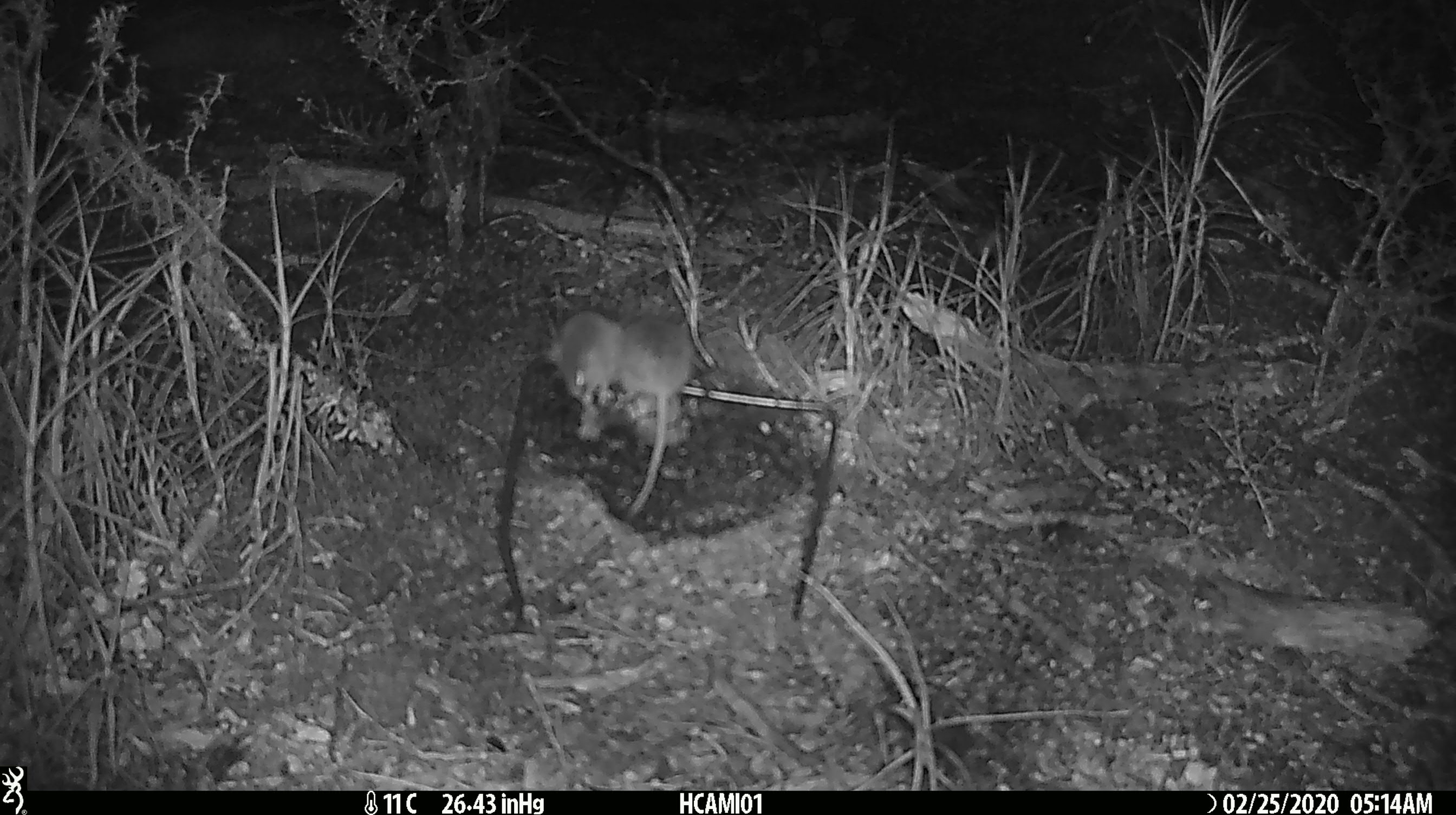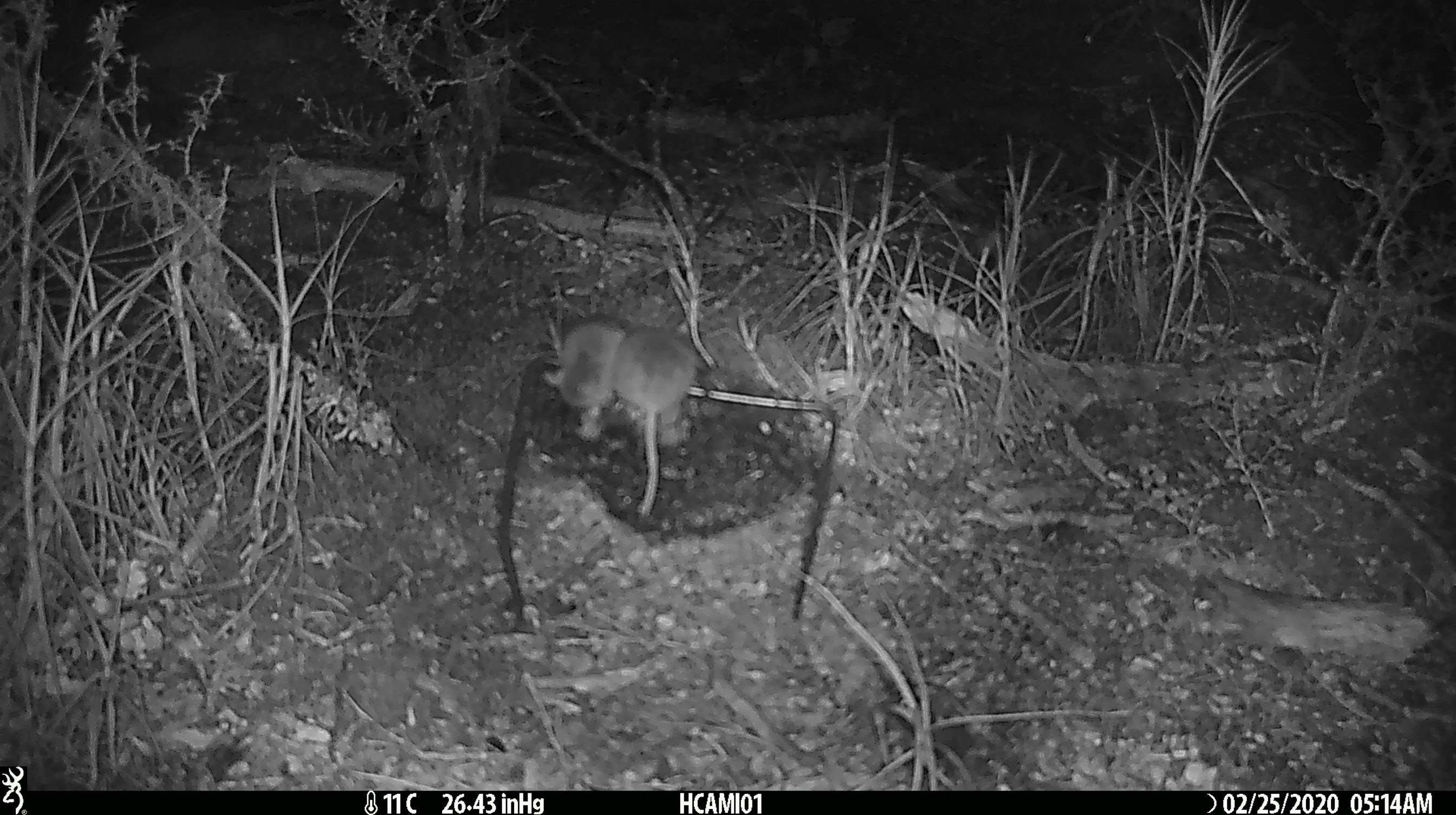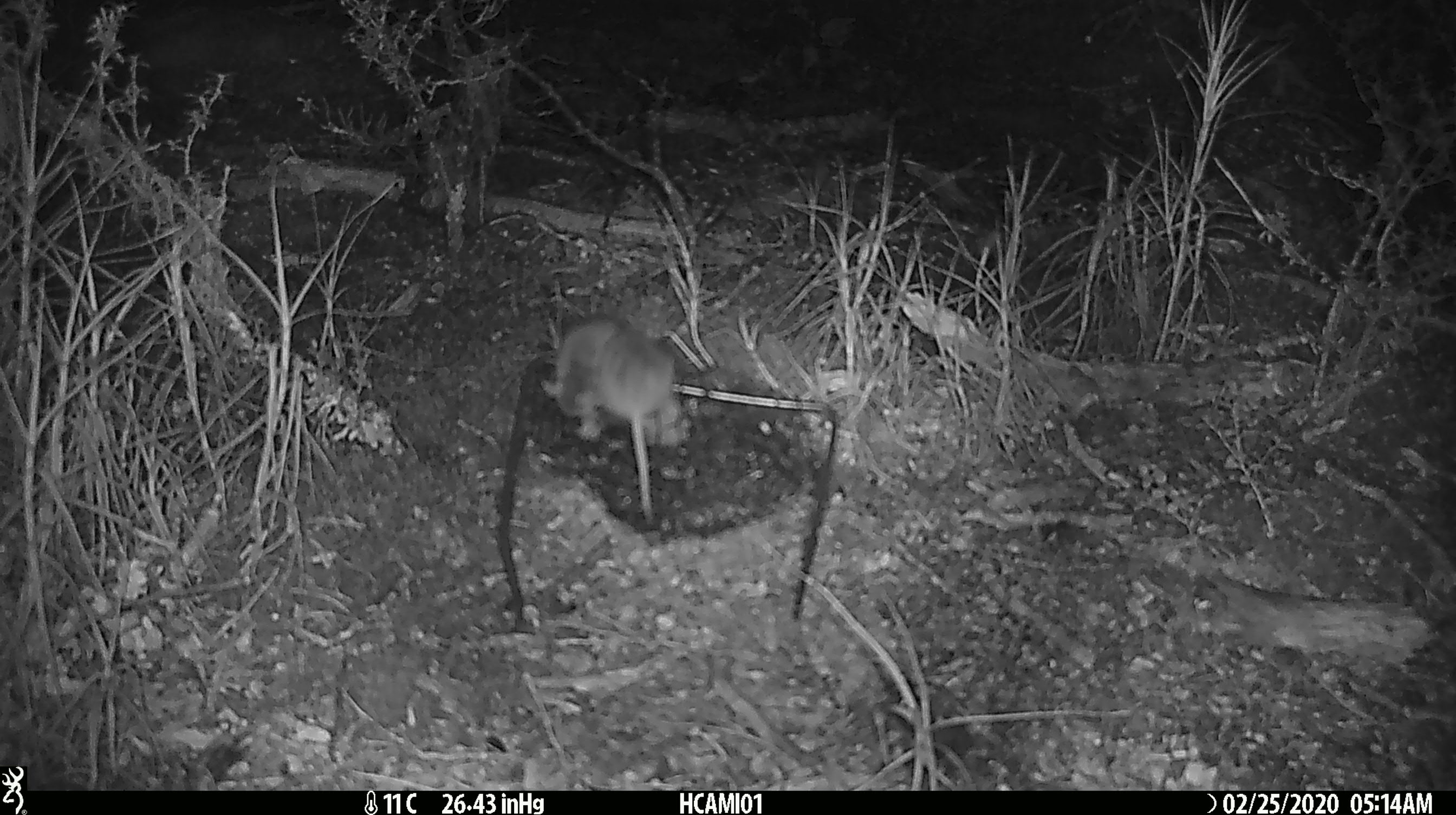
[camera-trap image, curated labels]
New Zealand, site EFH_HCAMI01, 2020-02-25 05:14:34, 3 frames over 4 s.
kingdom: Animalia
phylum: Chordata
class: Mammalia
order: Rodentia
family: Muridae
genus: Mus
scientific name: Mus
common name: mouse